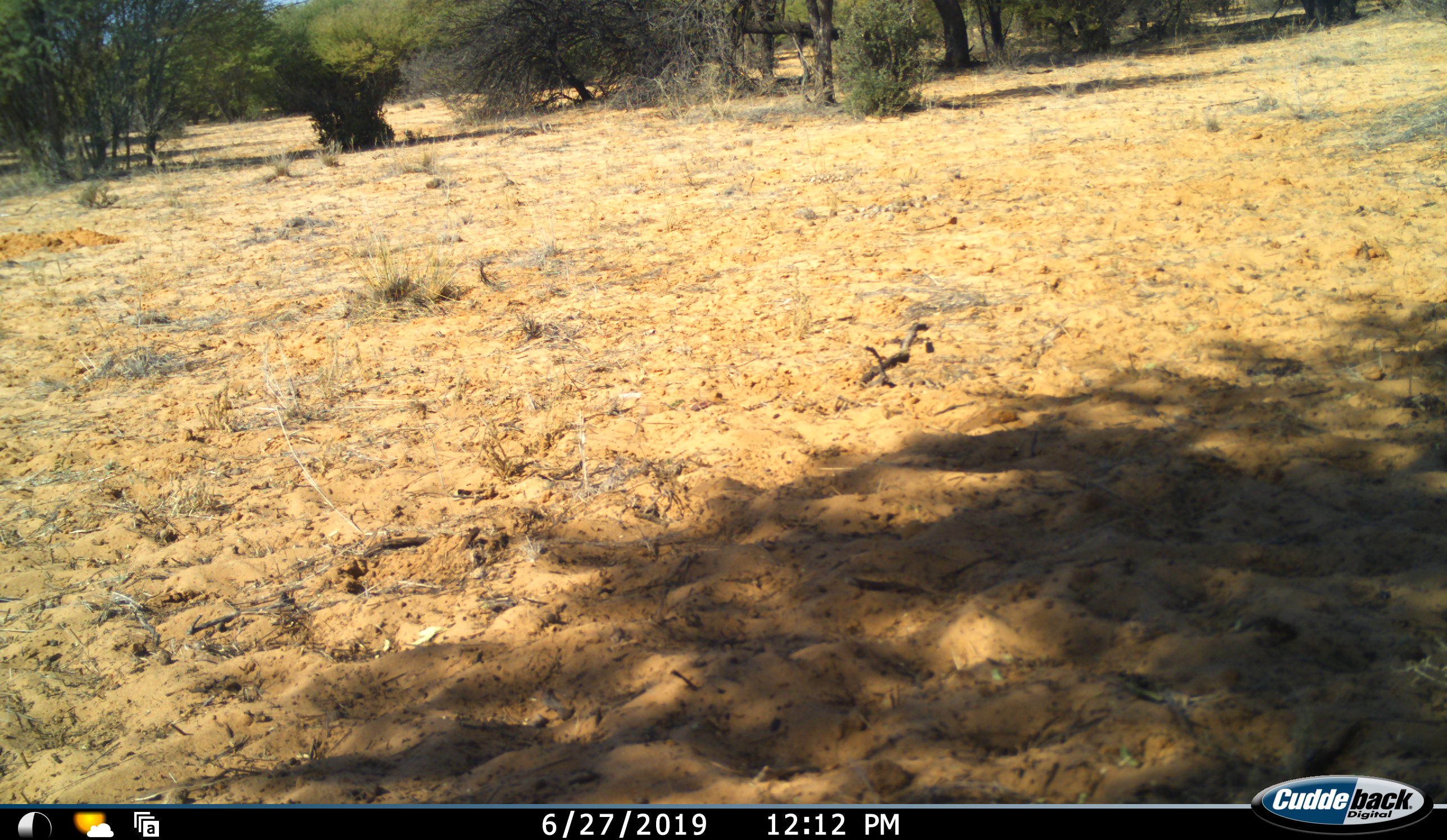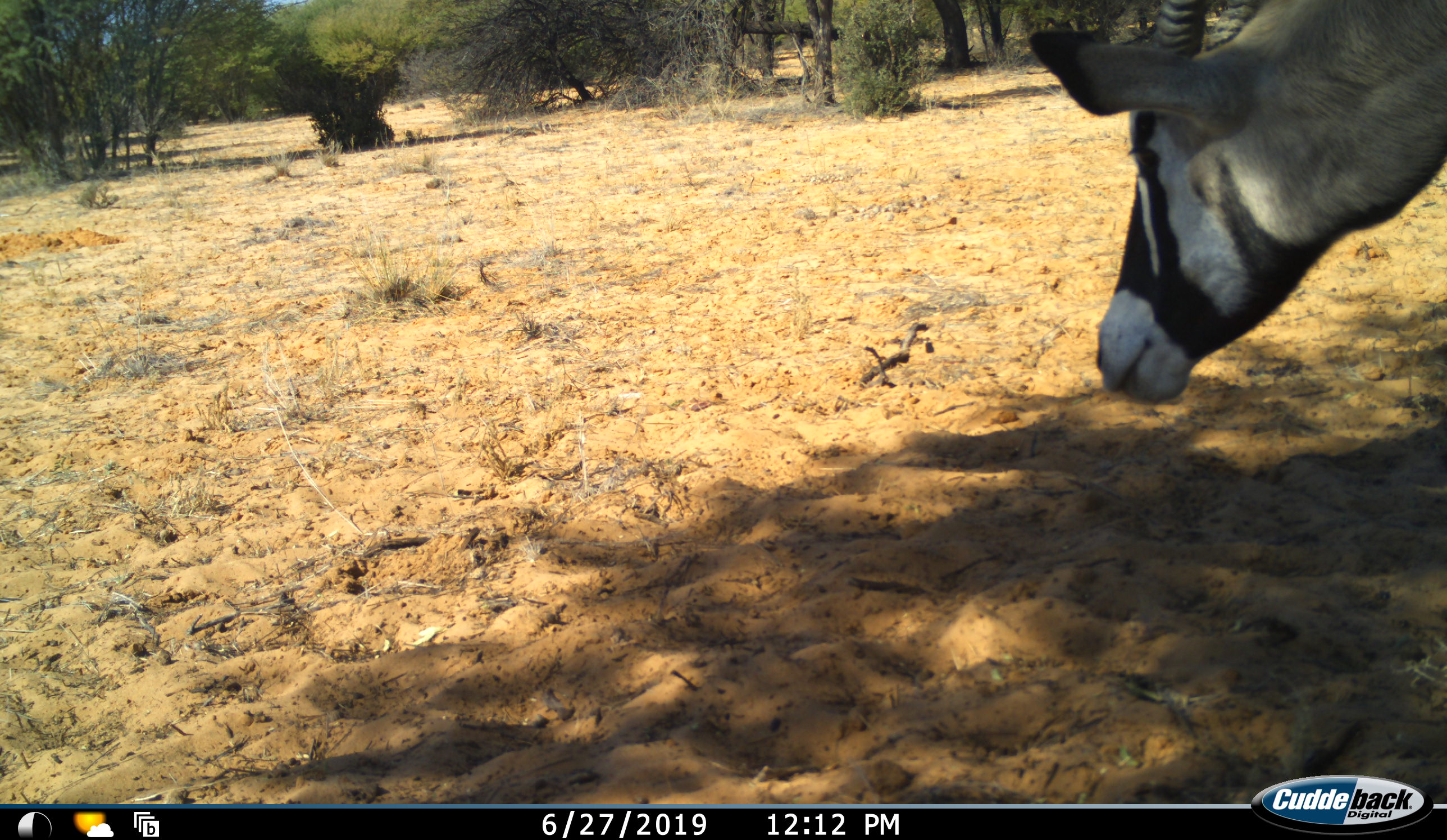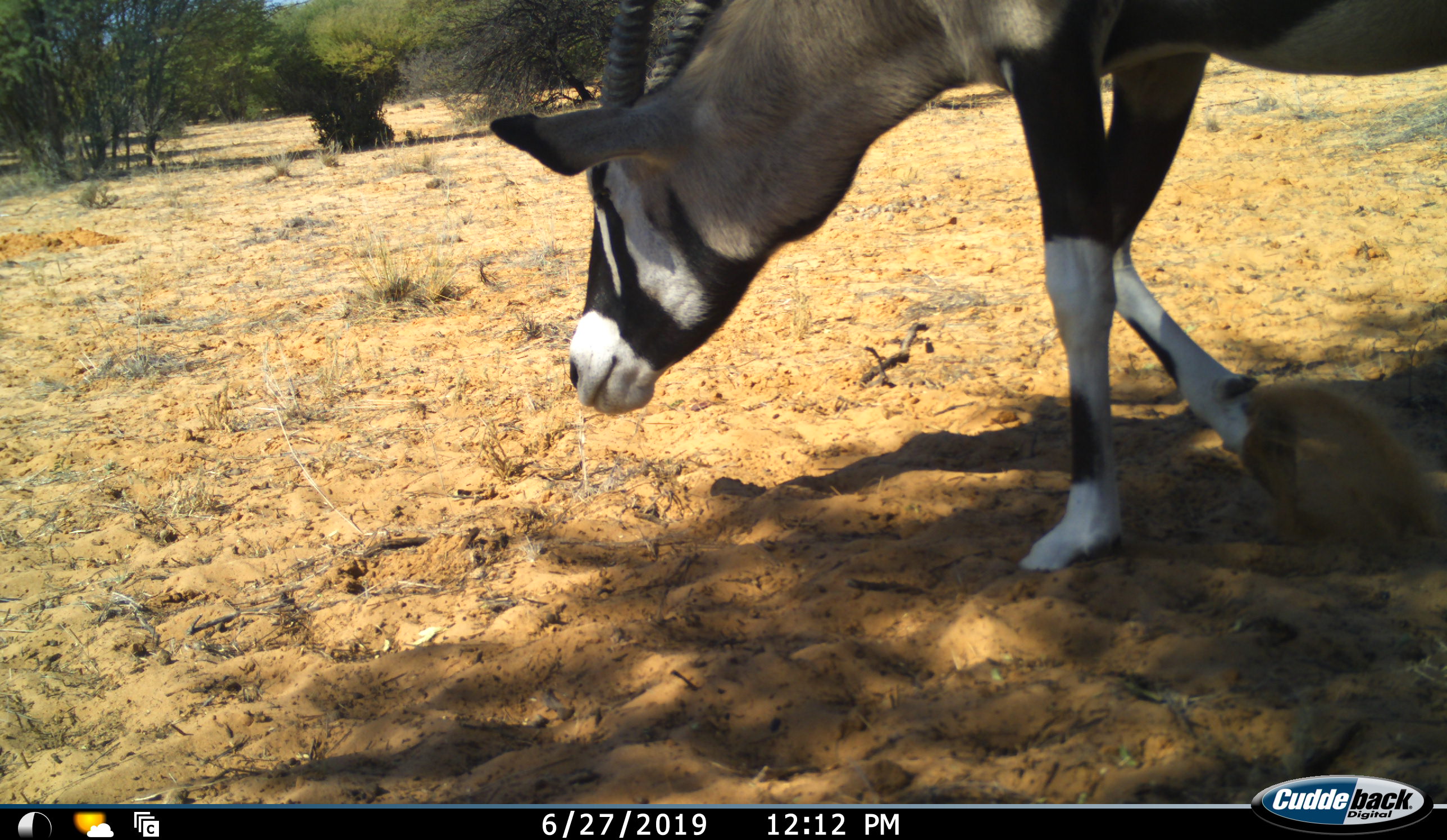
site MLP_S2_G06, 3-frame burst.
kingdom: Animalia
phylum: Chordata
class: Mammalia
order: Artiodactyla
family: Bovidae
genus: Oryx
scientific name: Oryx gazella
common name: gemsbok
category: oryx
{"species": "oryx (gemsbok) (Oryx gazella)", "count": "1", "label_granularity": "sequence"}